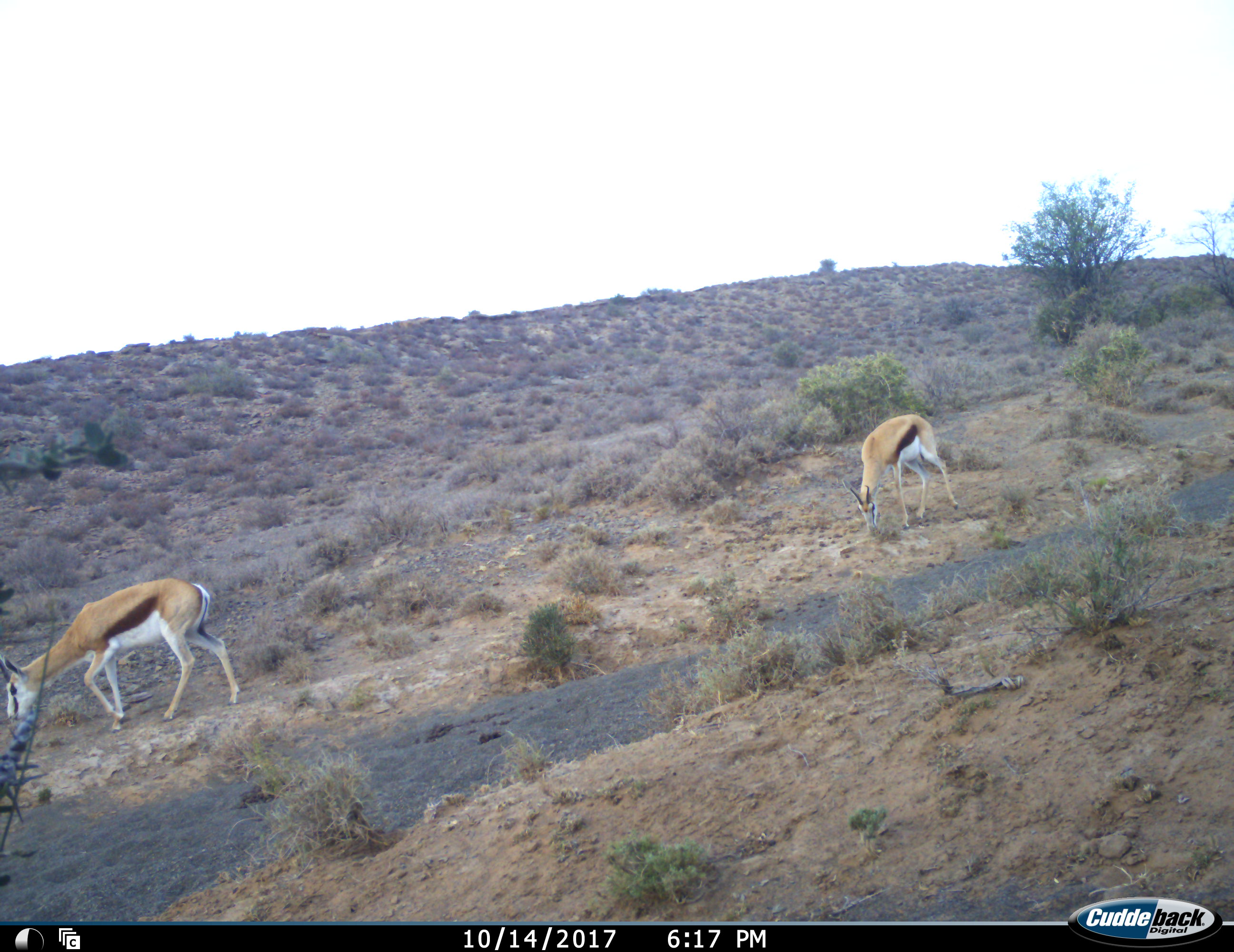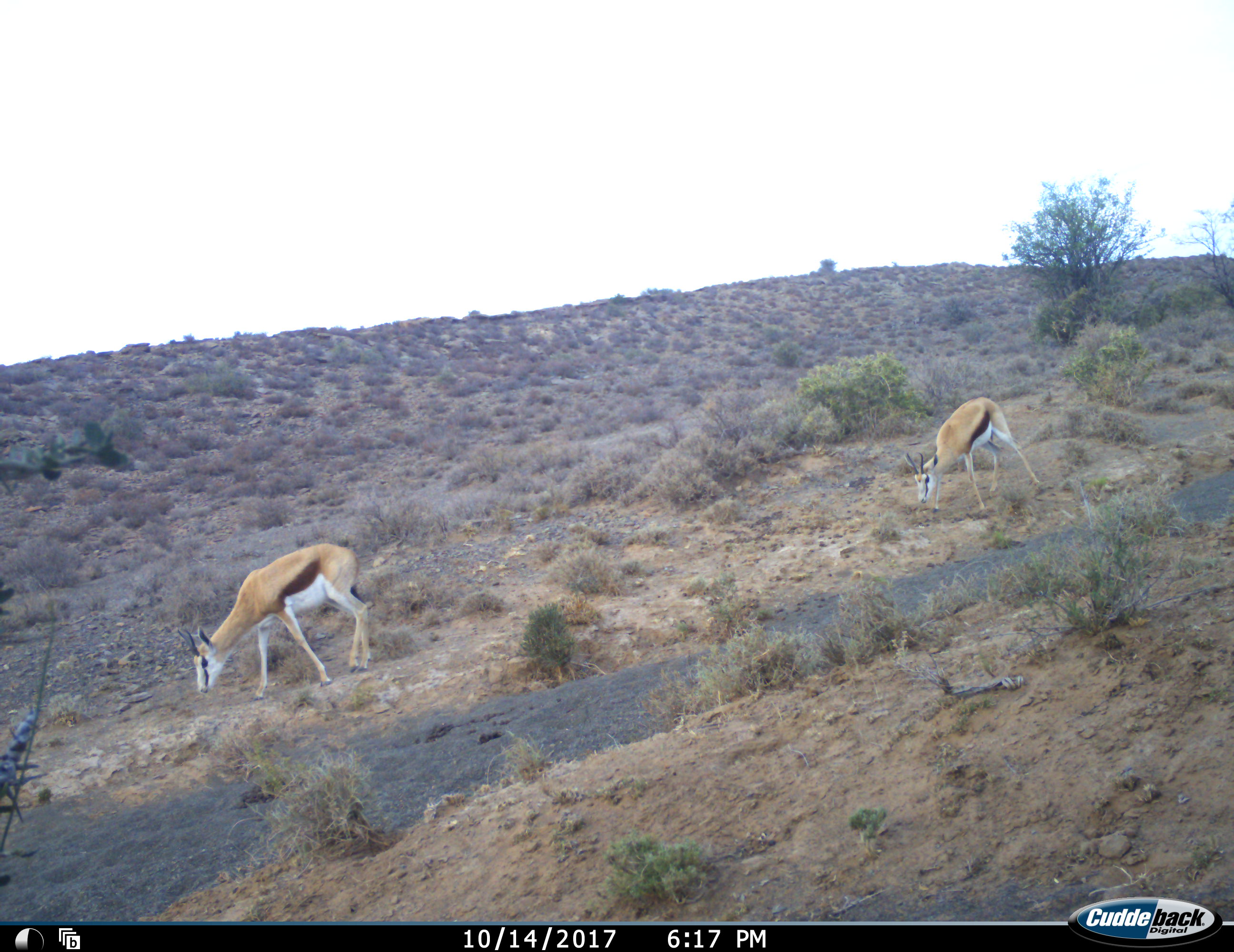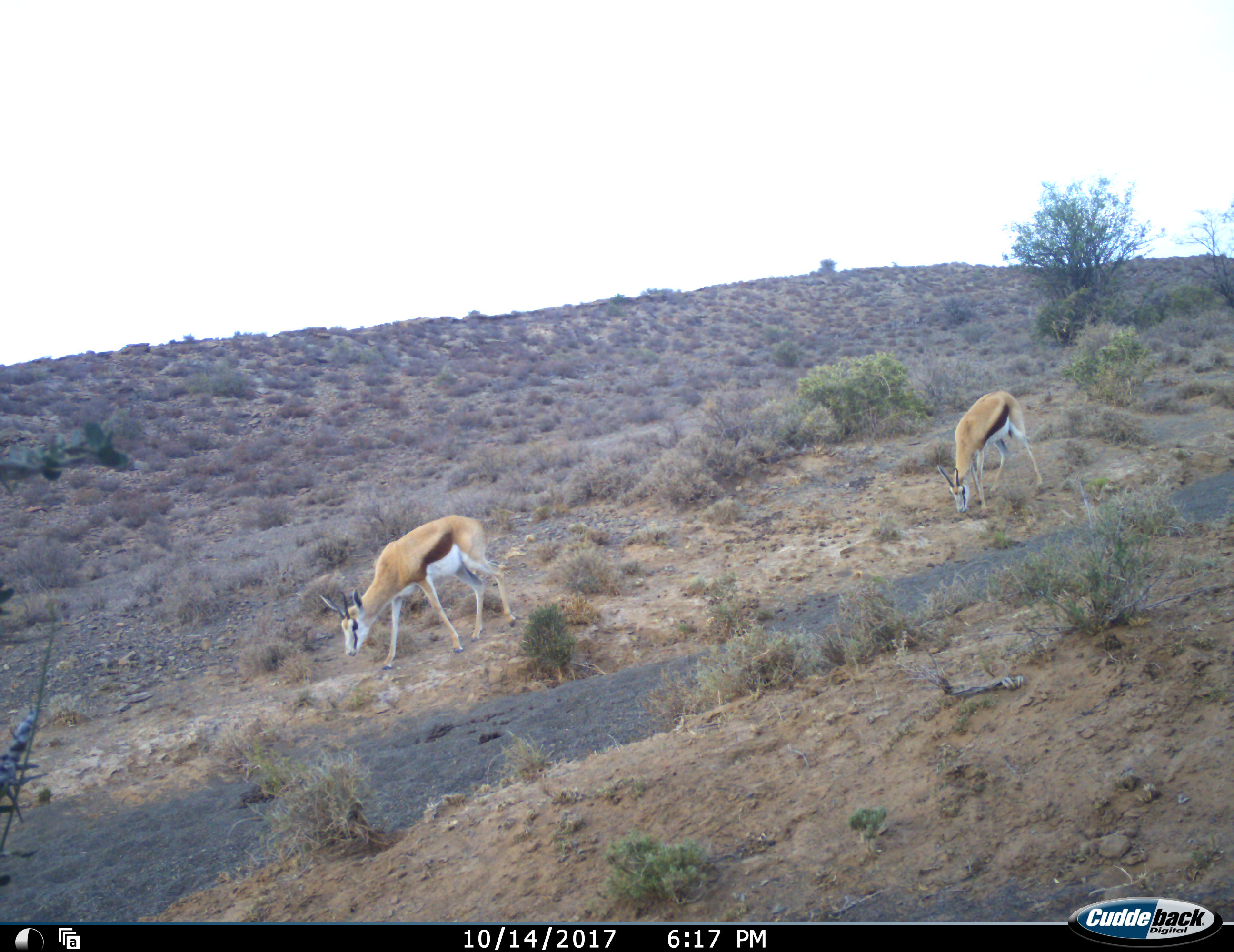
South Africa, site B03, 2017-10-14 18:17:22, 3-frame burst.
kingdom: Animalia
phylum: Chordata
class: Mammalia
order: Artiodactyla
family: Bovidae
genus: Antidorcas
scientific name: Antidorcas marsupialis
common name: springbok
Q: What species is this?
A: Springbok (Antidorcas marsupialis).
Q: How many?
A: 2.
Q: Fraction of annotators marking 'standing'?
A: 22%.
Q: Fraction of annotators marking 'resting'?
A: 0%.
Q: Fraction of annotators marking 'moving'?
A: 78%.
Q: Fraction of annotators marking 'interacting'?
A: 0%.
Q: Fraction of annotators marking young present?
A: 0%.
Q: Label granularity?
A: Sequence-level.